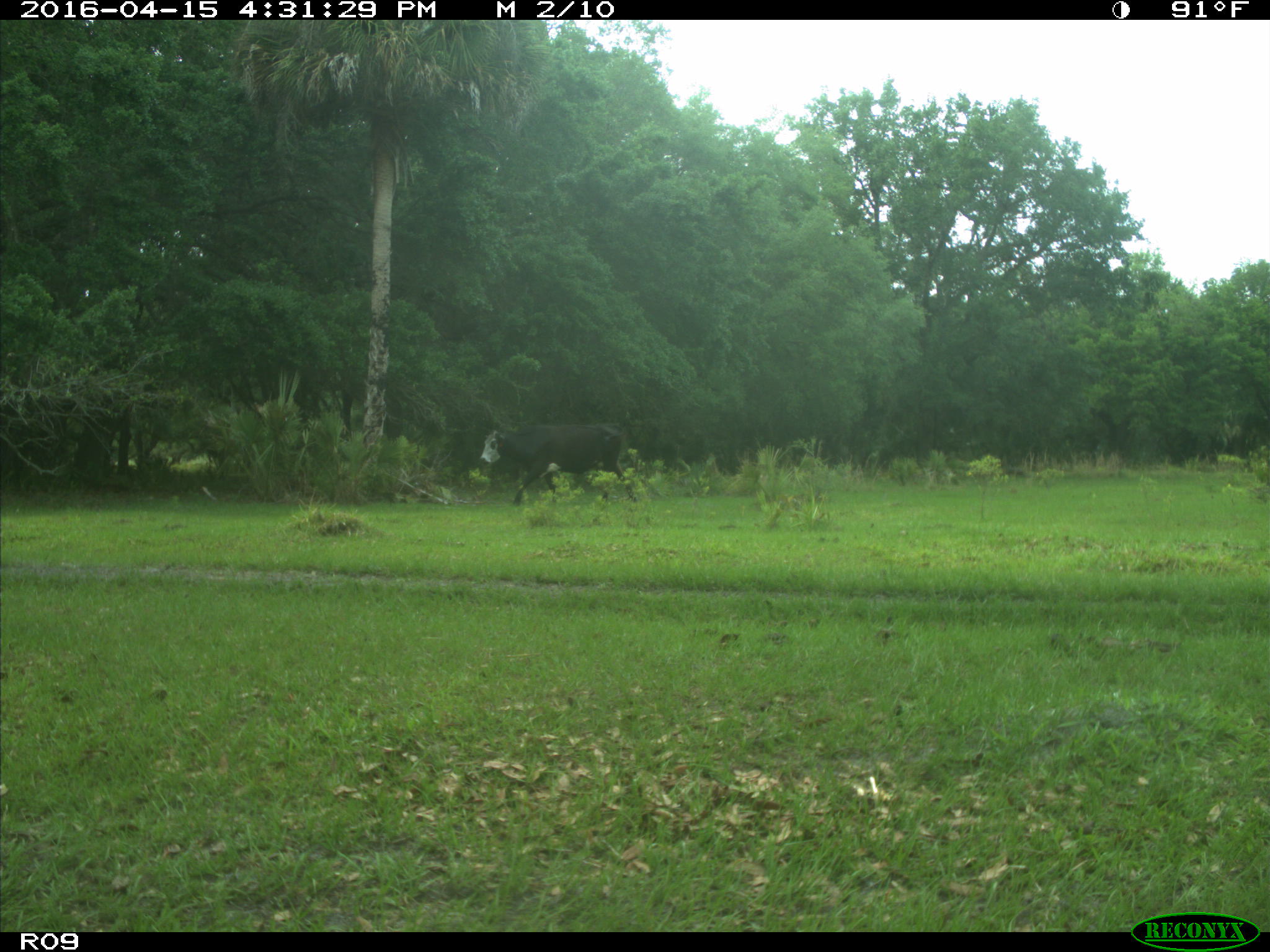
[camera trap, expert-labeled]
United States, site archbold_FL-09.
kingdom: Animalia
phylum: Chordata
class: Mammalia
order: Artiodactyla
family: Bovidae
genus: Bos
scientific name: Bos taurus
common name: domestic cow